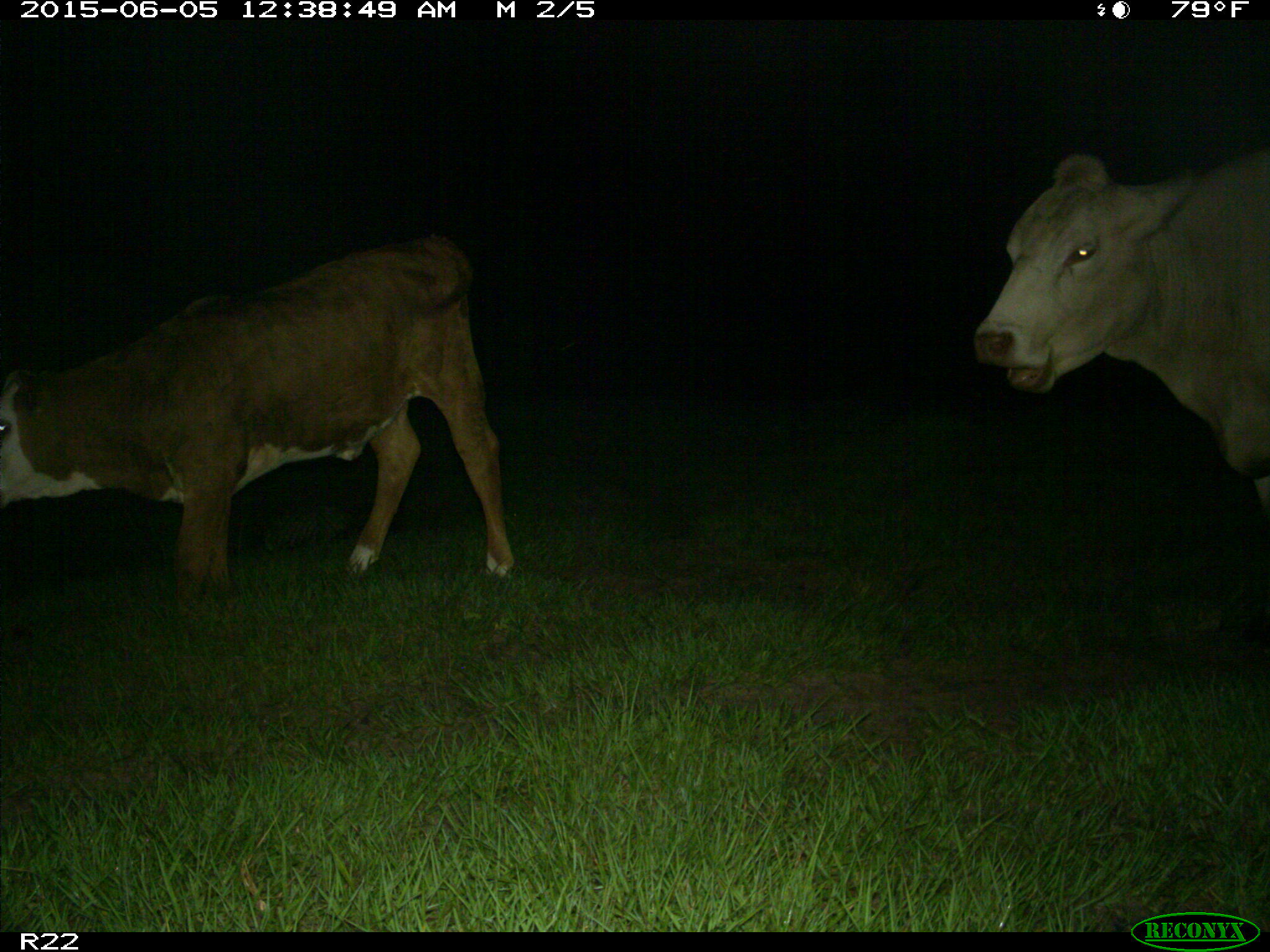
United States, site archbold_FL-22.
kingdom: Animalia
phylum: Chordata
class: Mammalia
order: Artiodactyla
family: Bovidae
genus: Bos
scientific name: Bos taurus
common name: domestic cow